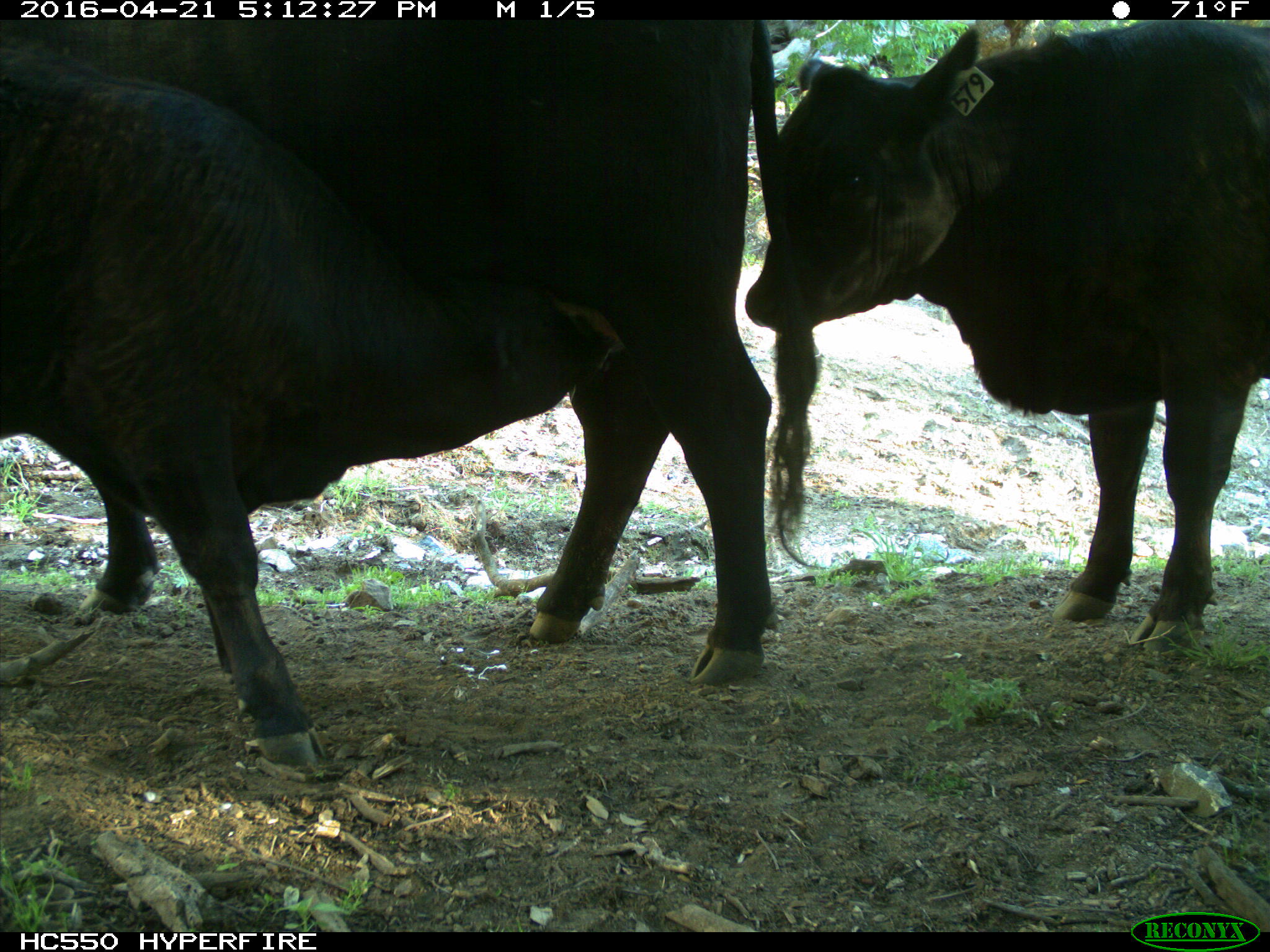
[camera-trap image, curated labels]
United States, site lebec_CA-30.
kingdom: Animalia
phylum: Chordata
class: Mammalia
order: Artiodactyla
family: Bovidae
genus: Bos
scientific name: Bos taurus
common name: domestic cow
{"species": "Bos taurus (domestic cow)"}